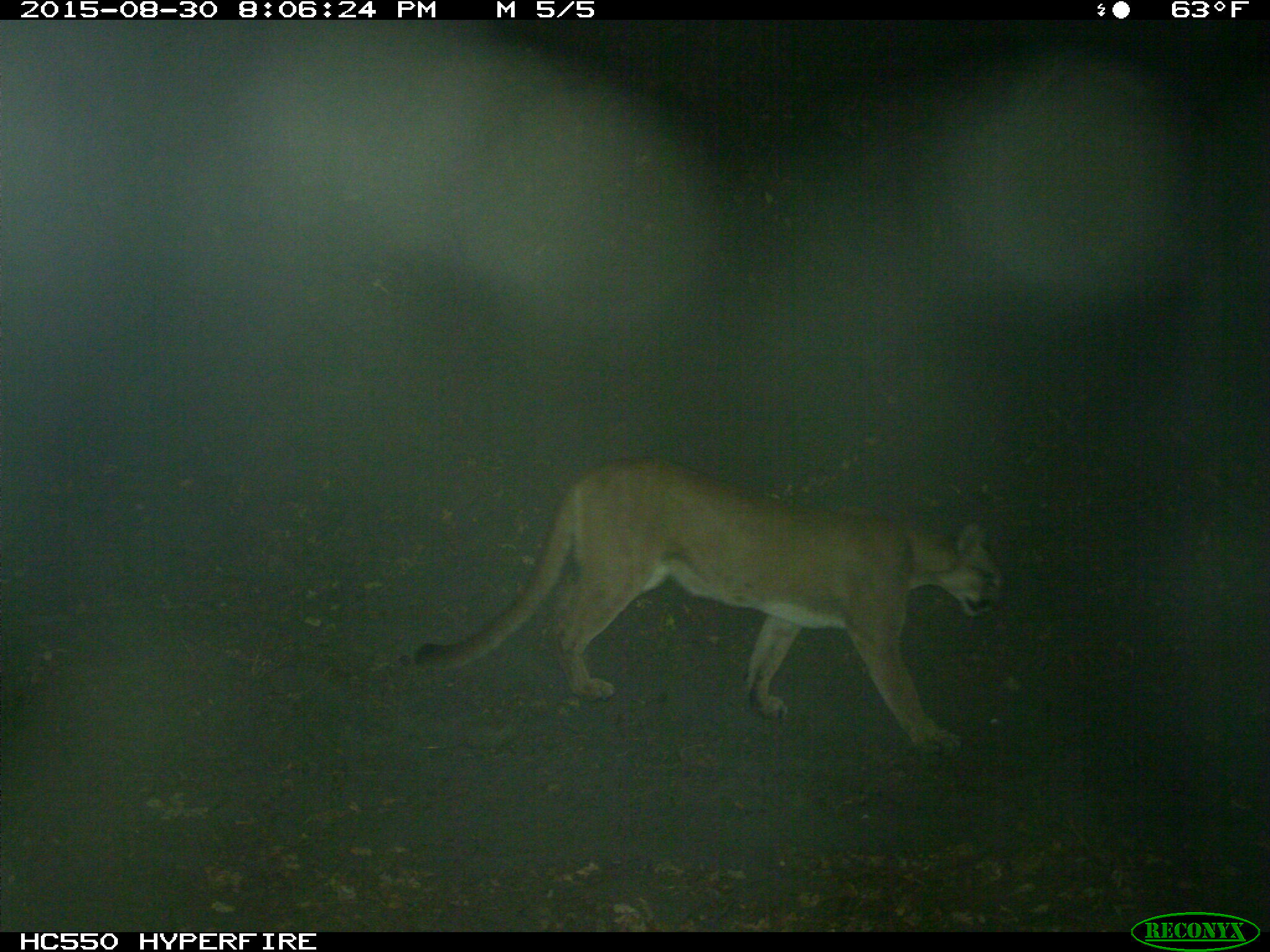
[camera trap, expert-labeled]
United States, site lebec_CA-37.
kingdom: Animalia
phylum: Chordata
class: Mammalia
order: Carnivora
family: Felidae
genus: Puma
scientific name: Puma concolor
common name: mountain lion